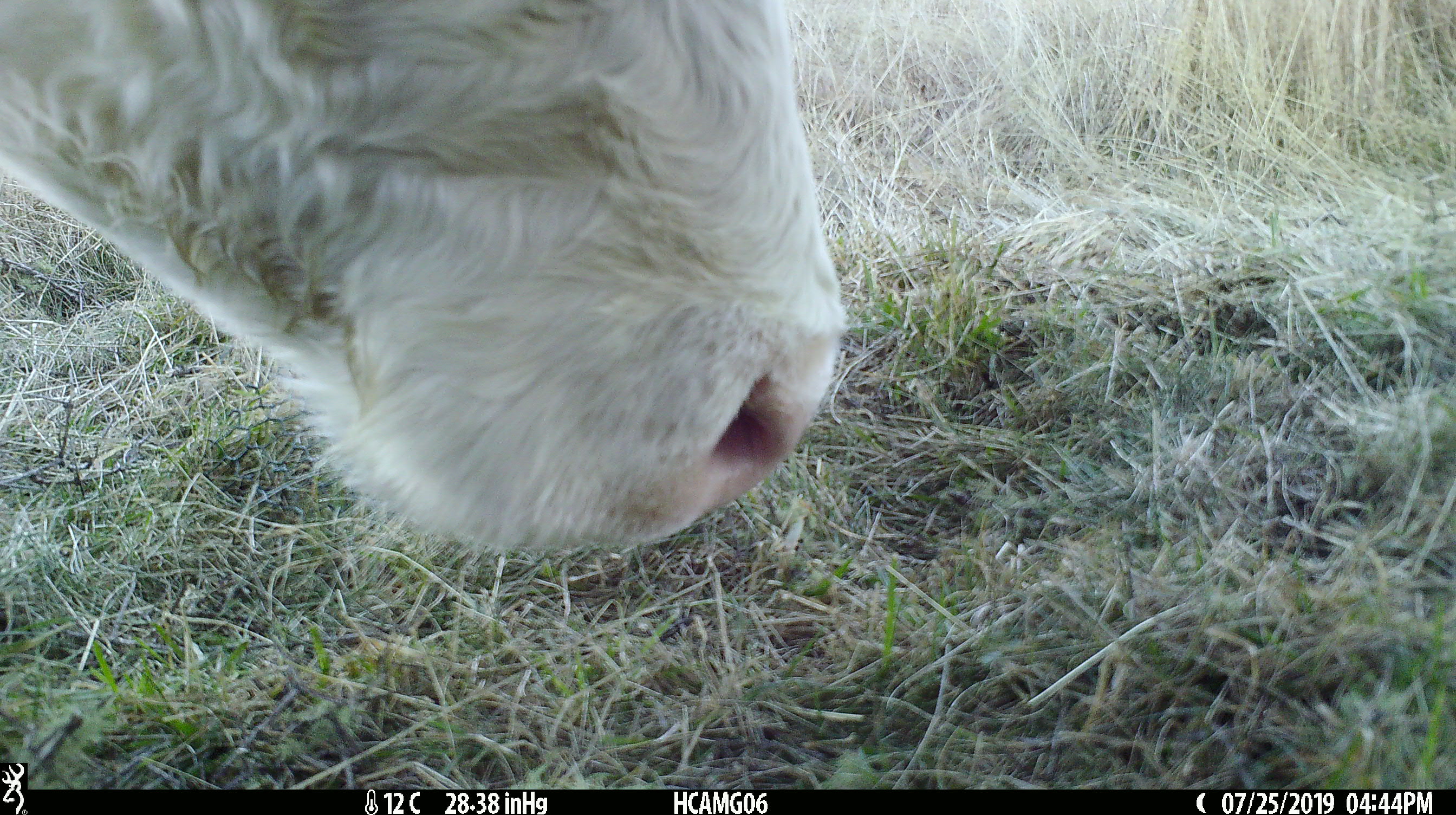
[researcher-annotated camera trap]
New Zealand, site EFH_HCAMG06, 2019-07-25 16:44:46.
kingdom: Animalia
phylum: Chordata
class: Mammalia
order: Artiodactyla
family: Bovidae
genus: Bos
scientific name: Bos taurus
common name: domestic cow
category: cow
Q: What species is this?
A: Cow (domestic cow) (Bos taurus).